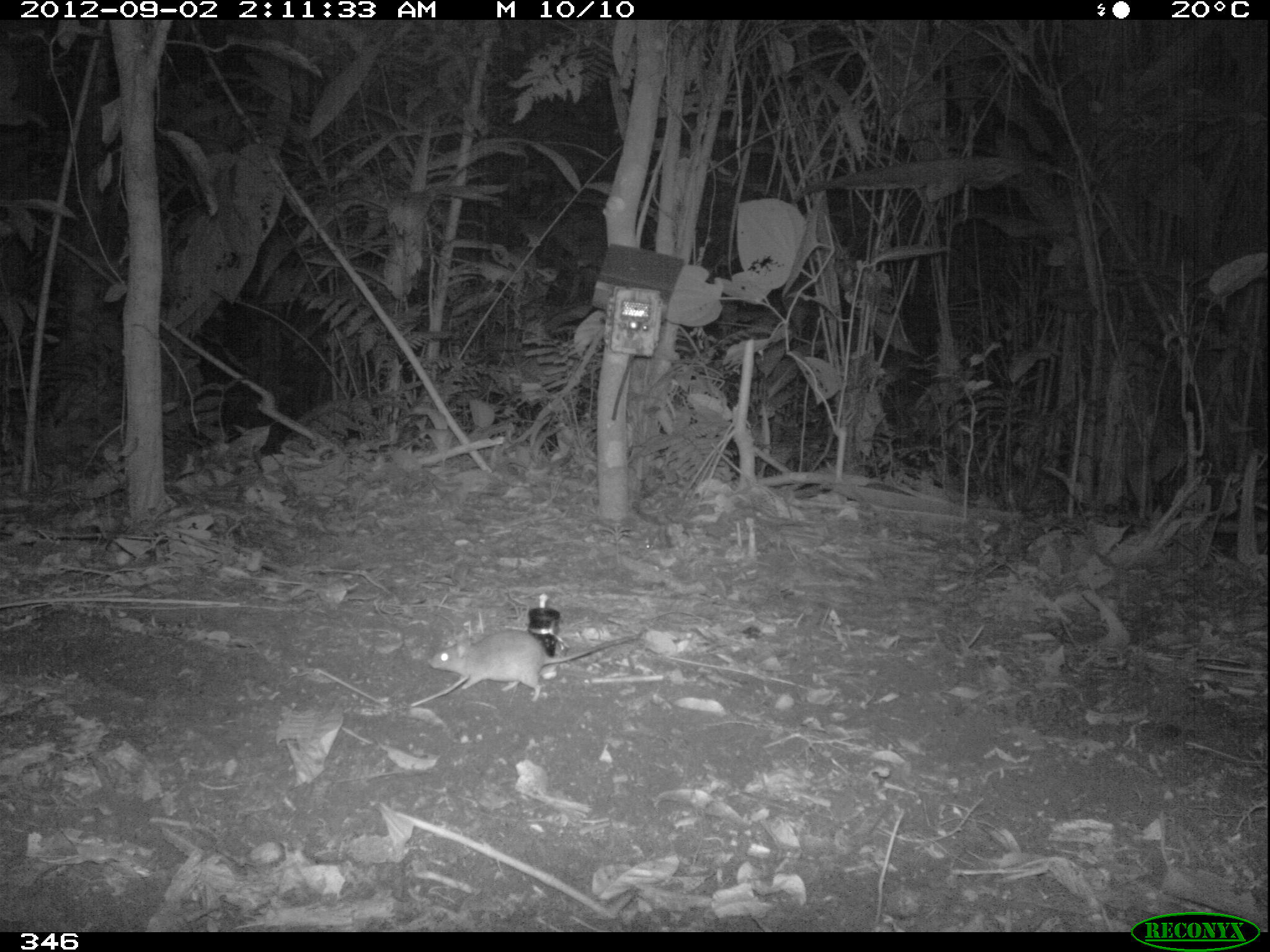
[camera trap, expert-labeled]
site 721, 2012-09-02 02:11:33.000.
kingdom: Animalia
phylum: Chordata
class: Mammalia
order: Rodentia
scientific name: Rodentia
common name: rodents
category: unknown rodent